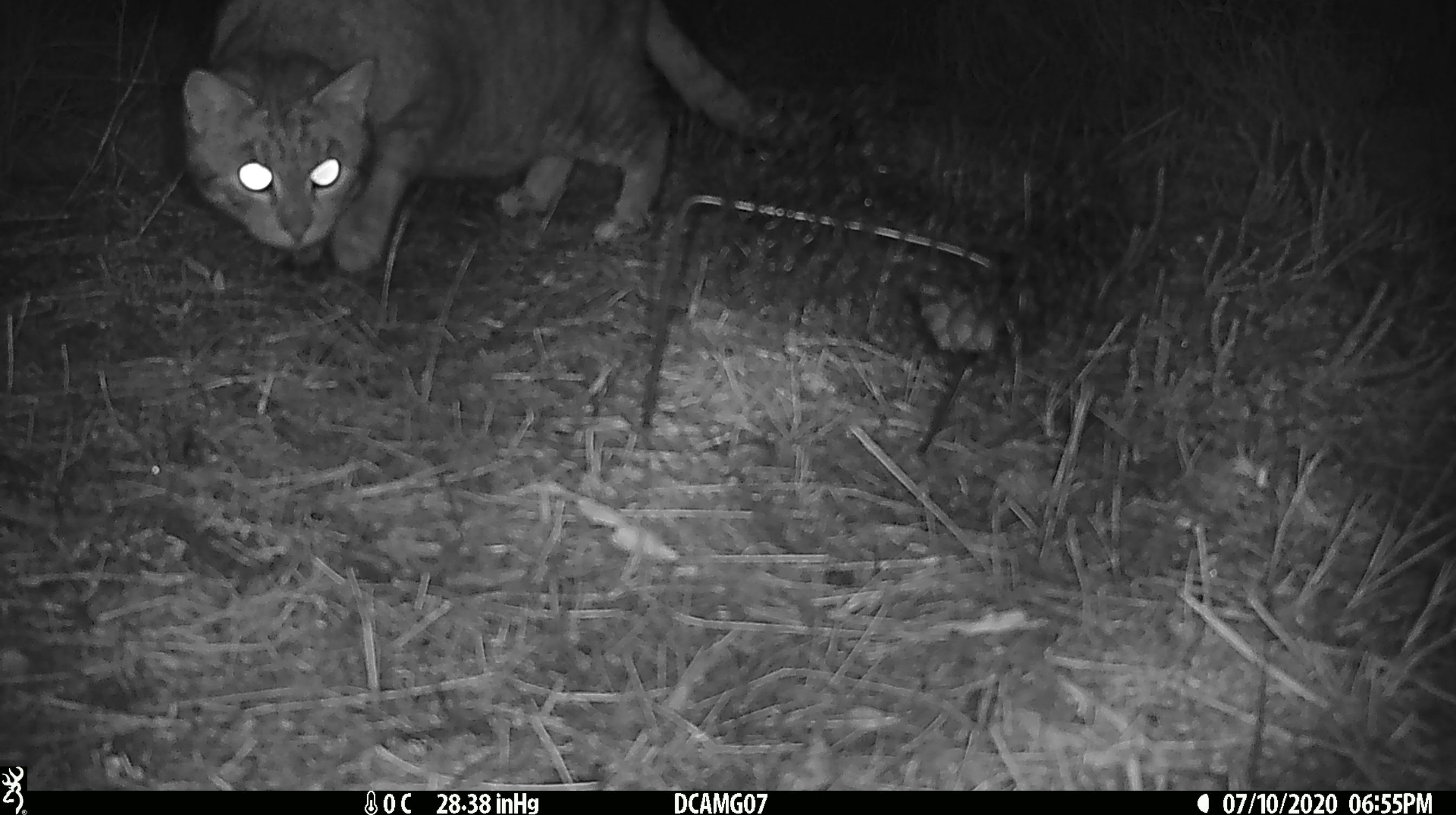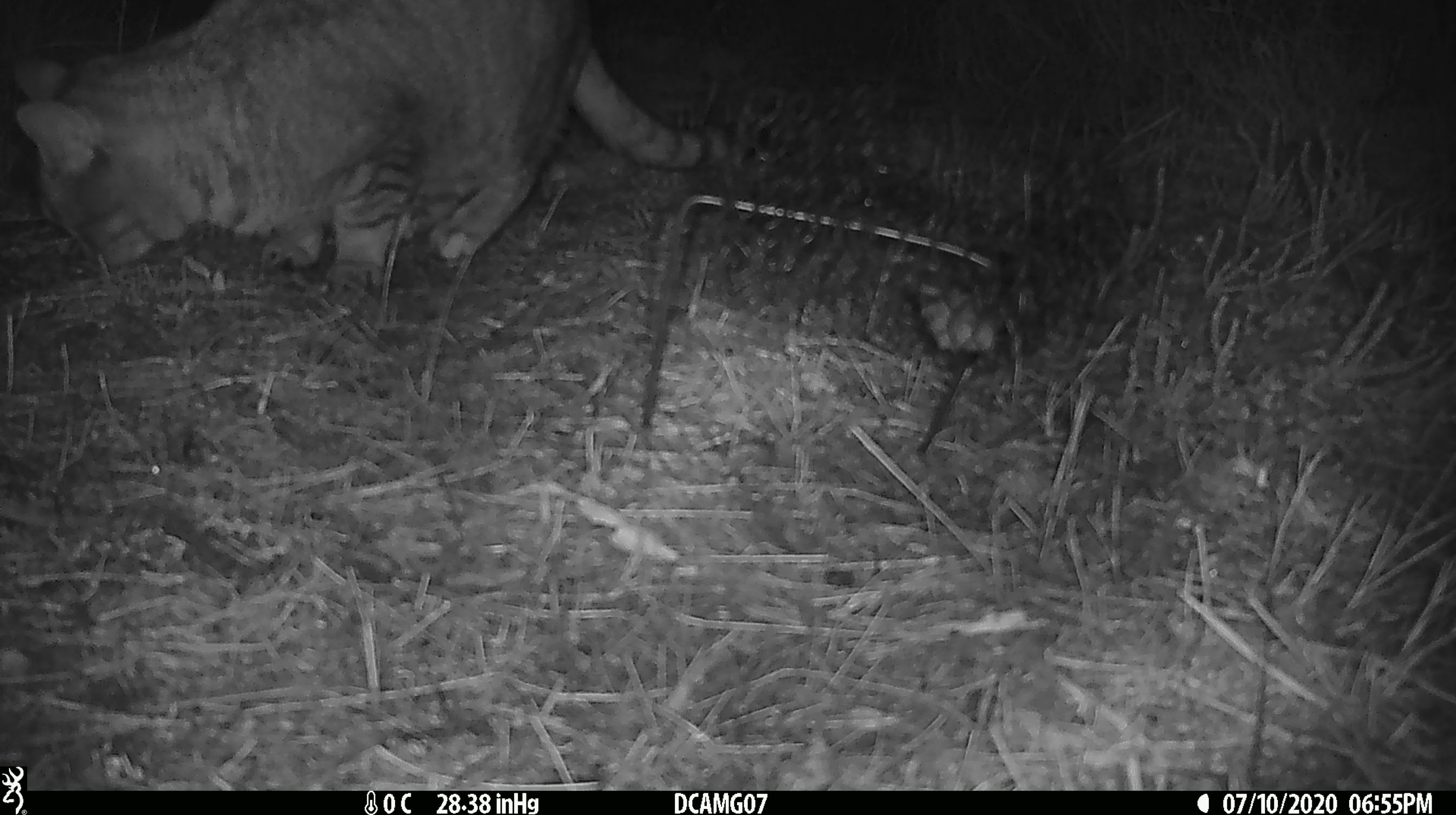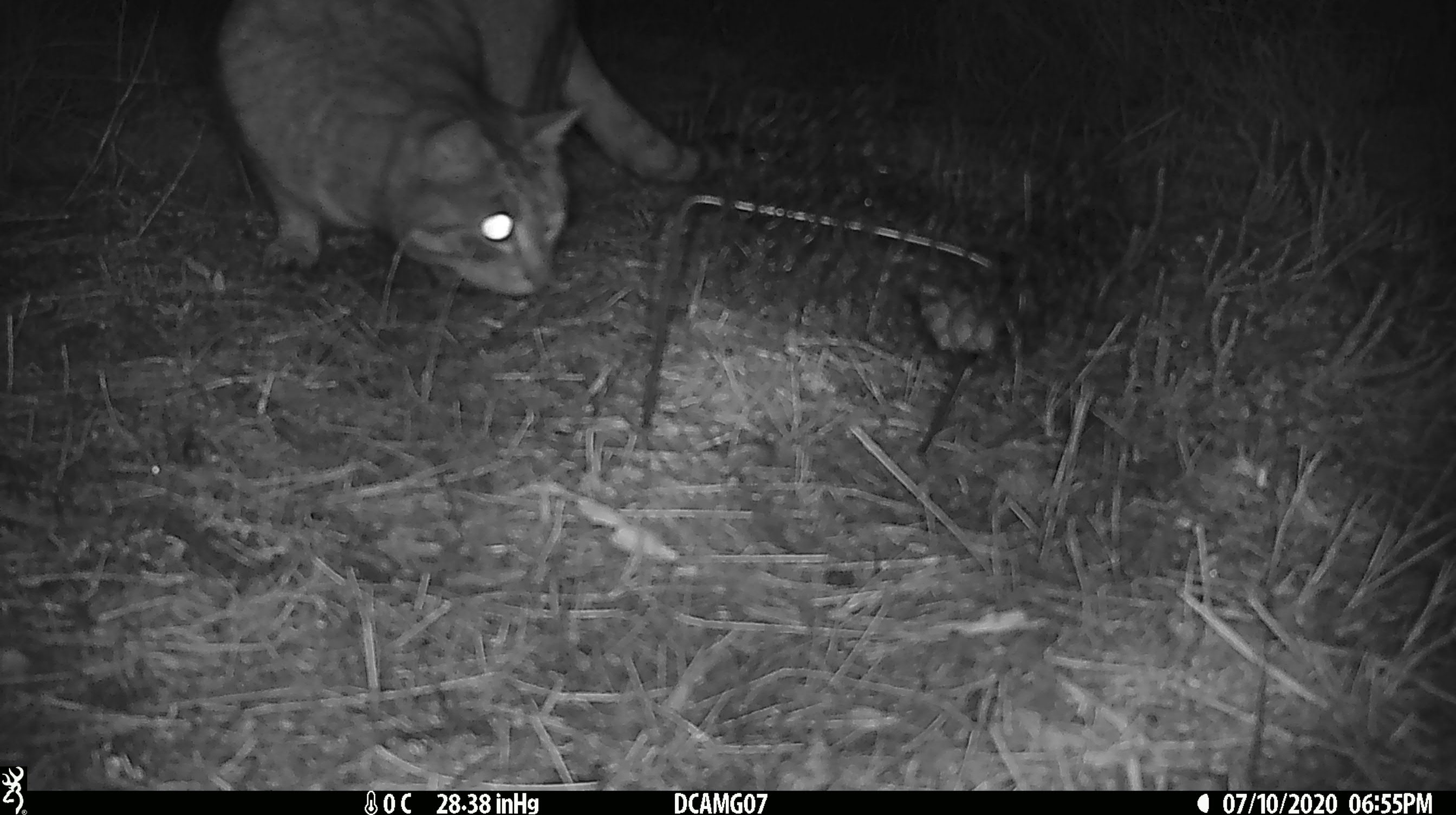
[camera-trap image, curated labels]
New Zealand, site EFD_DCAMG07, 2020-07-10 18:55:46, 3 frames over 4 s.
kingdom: Animalia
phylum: Chordata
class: Mammalia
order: Carnivora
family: Felidae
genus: Felis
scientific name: Felis catus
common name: domestic cat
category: cat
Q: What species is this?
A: Cat (domestic cat) (Felis catus).